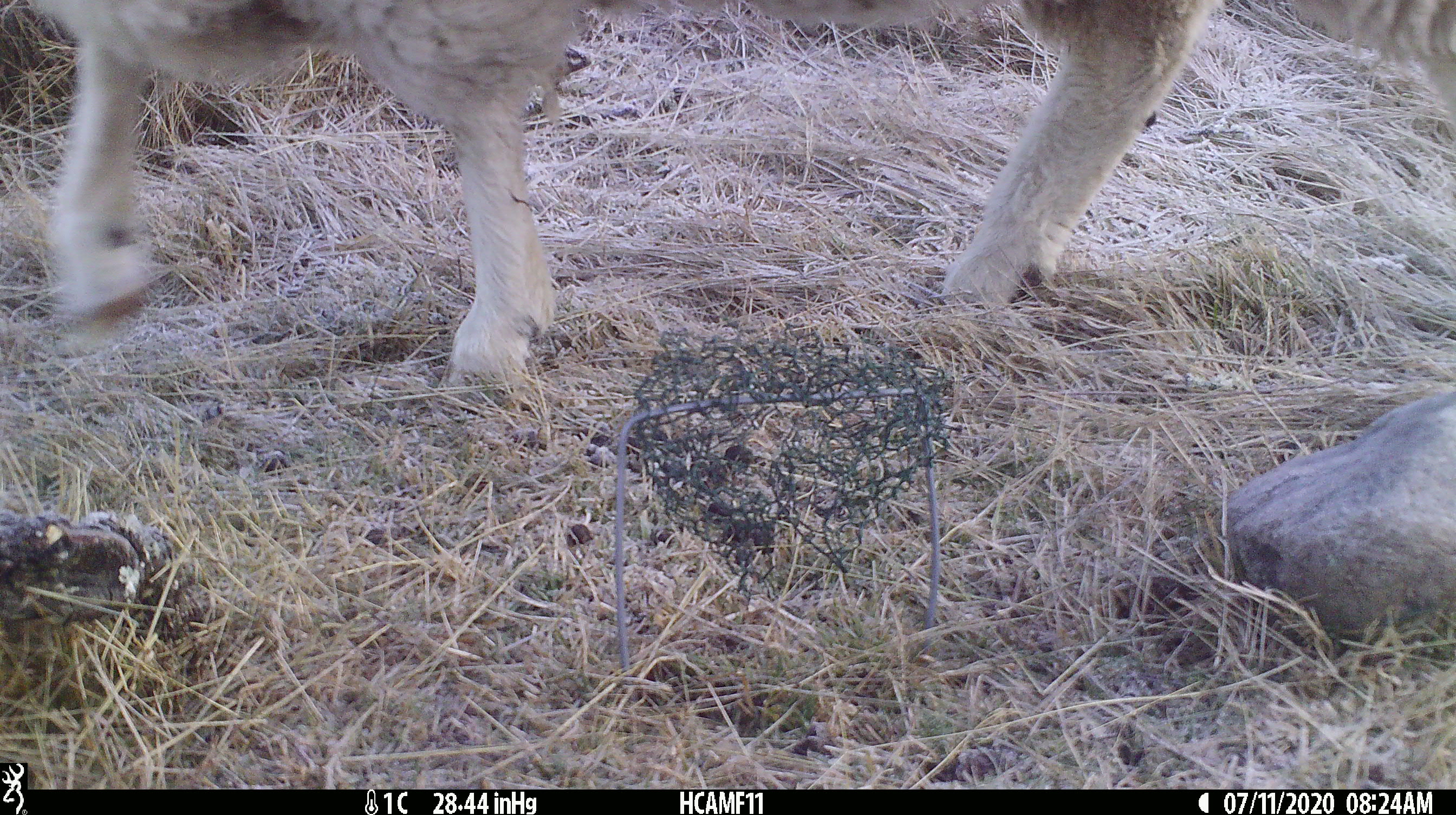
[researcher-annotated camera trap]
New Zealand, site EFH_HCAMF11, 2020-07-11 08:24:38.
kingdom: Animalia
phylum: Chordata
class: Mammalia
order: Artiodactyla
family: Bovidae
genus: Ovis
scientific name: Ovis aries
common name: domestic sheep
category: sheep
Sheep (domestic sheep) (Ovis aries).